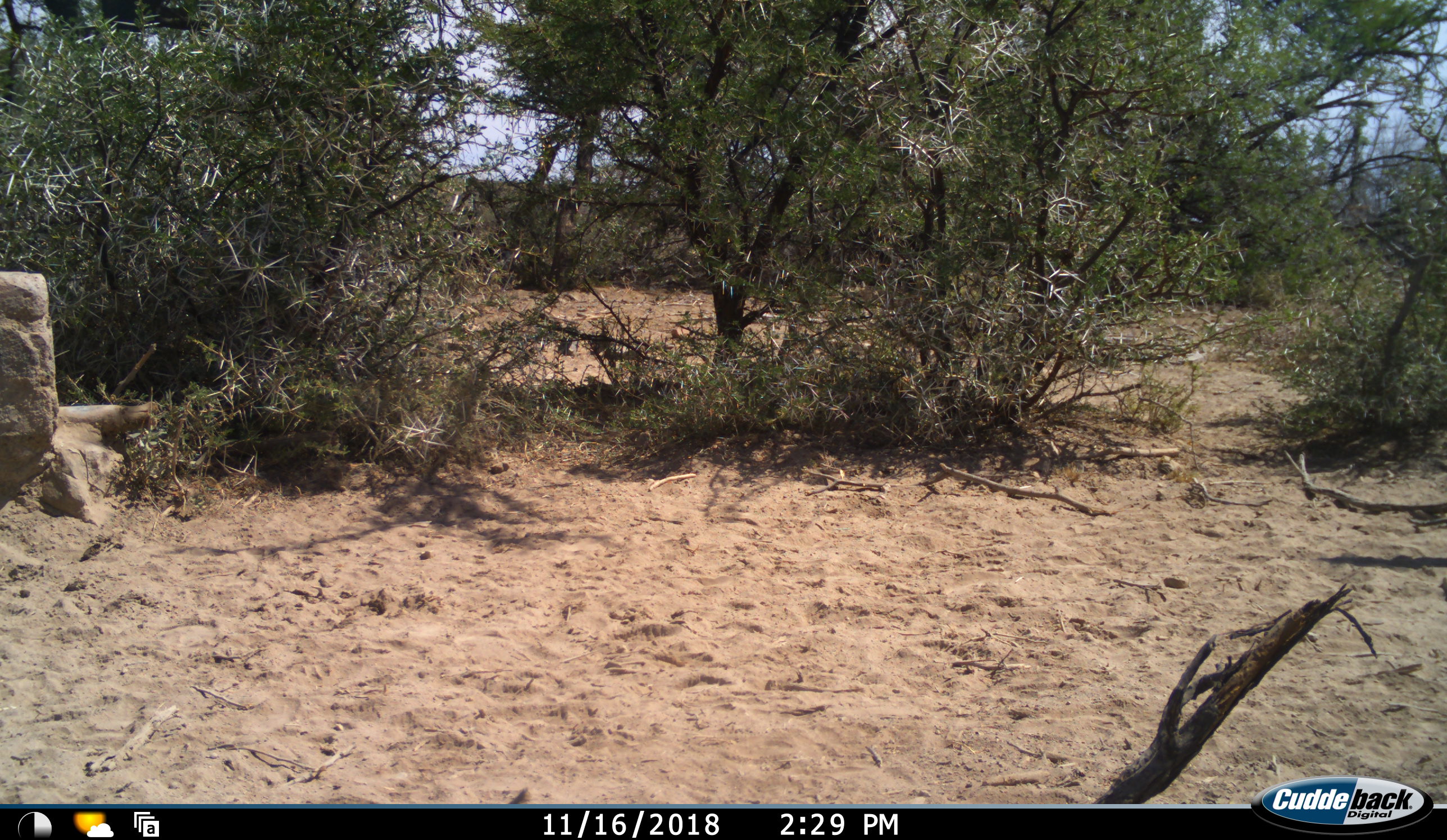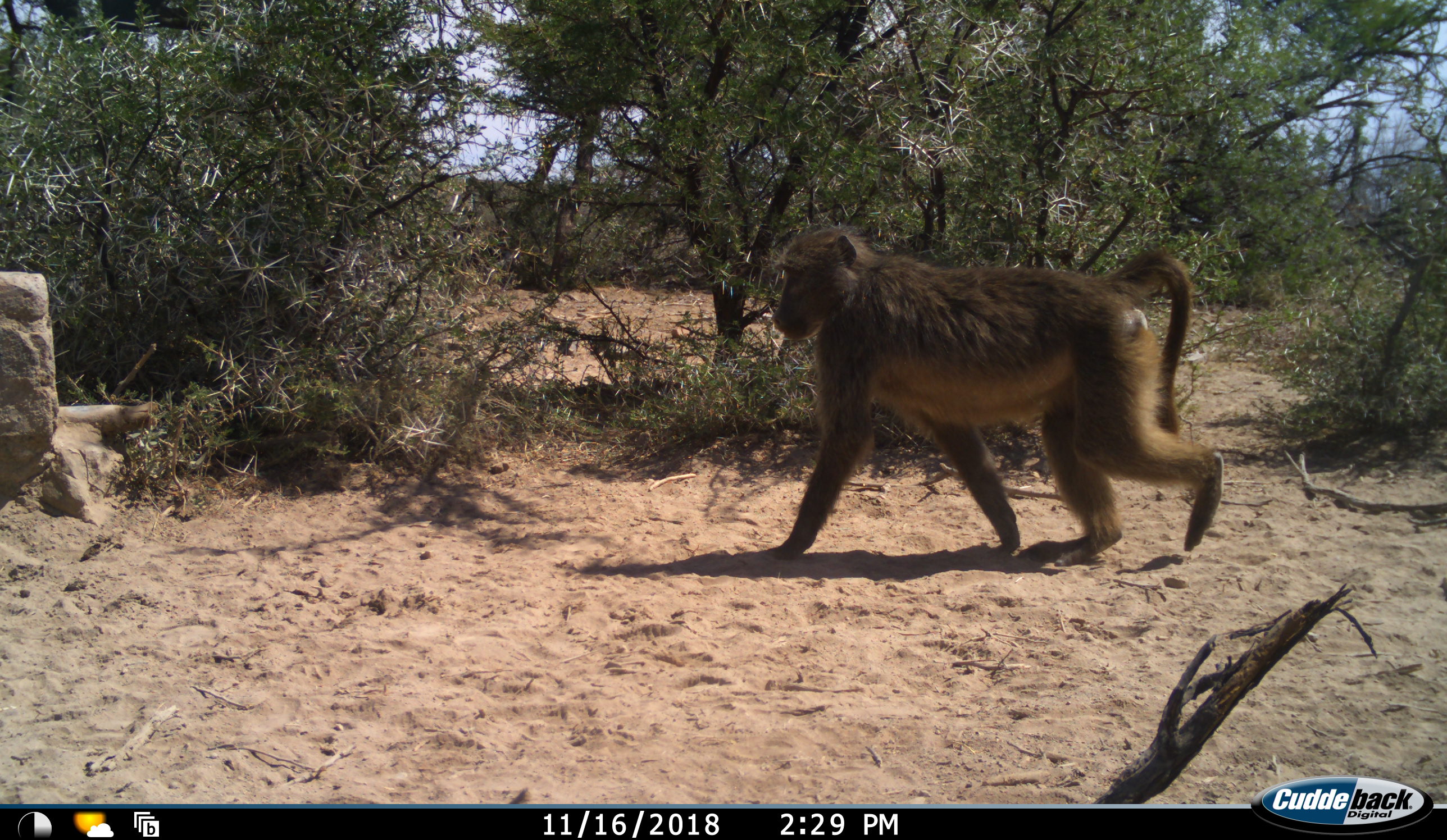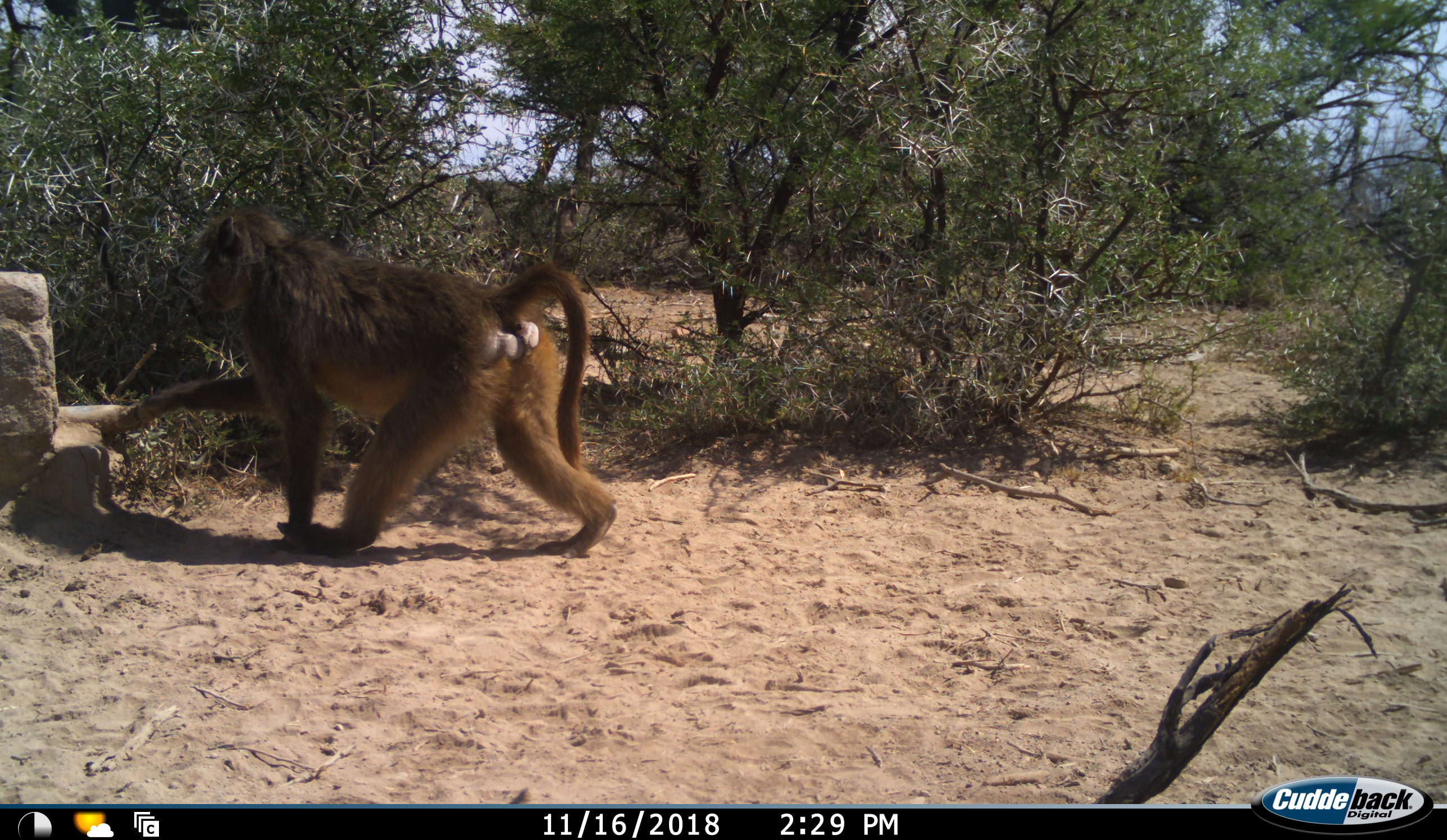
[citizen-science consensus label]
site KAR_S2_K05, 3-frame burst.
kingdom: Animalia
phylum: Chordata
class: Mammalia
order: Primates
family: Cercopithecidae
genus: Papio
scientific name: Papio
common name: baboon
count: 1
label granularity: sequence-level